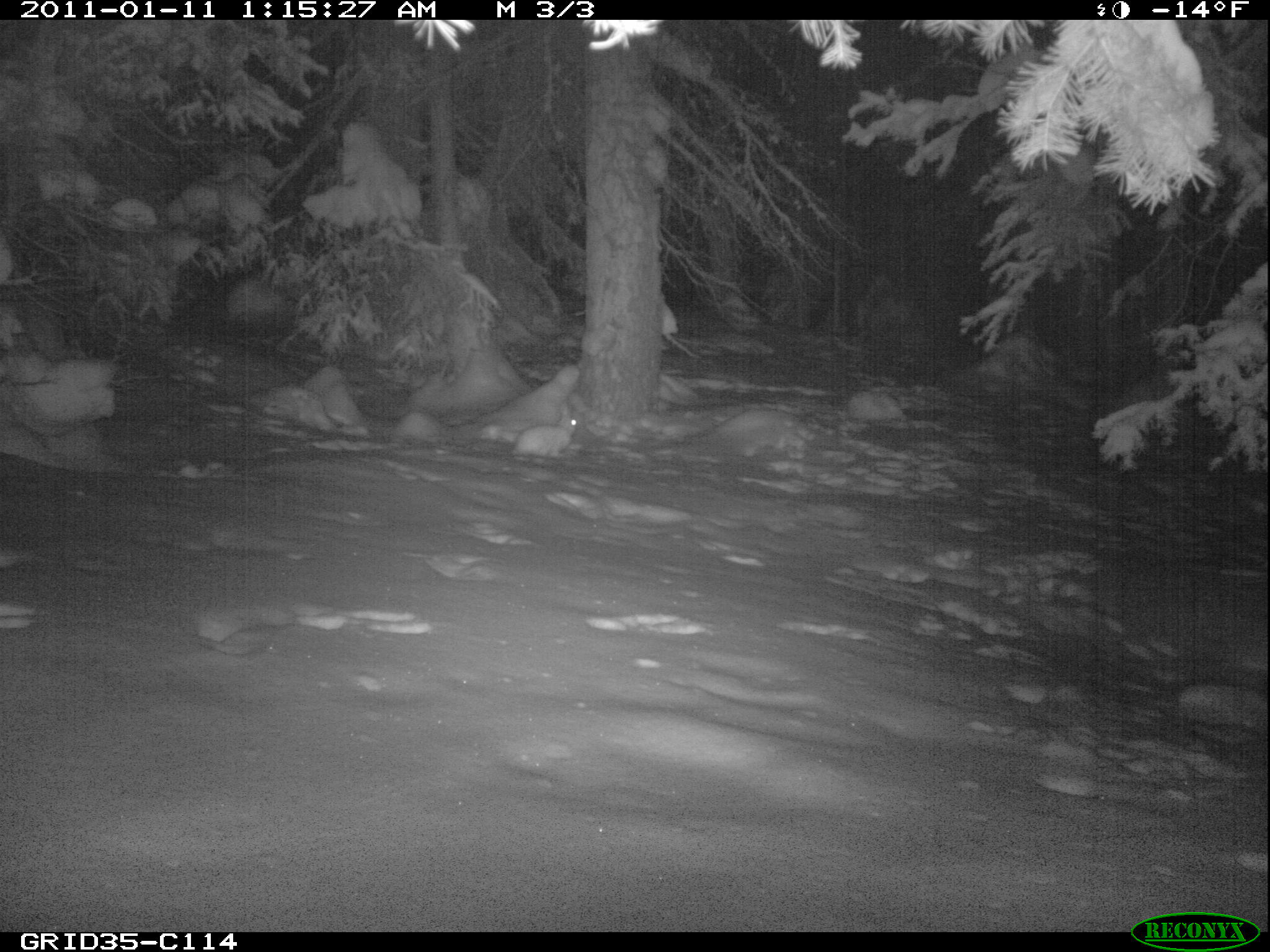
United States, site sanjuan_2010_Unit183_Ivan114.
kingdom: Animalia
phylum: Chordata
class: Mammalia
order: Lagomorpha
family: Leporidae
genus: Lepus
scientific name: Lepus americanus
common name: snowshoe hare